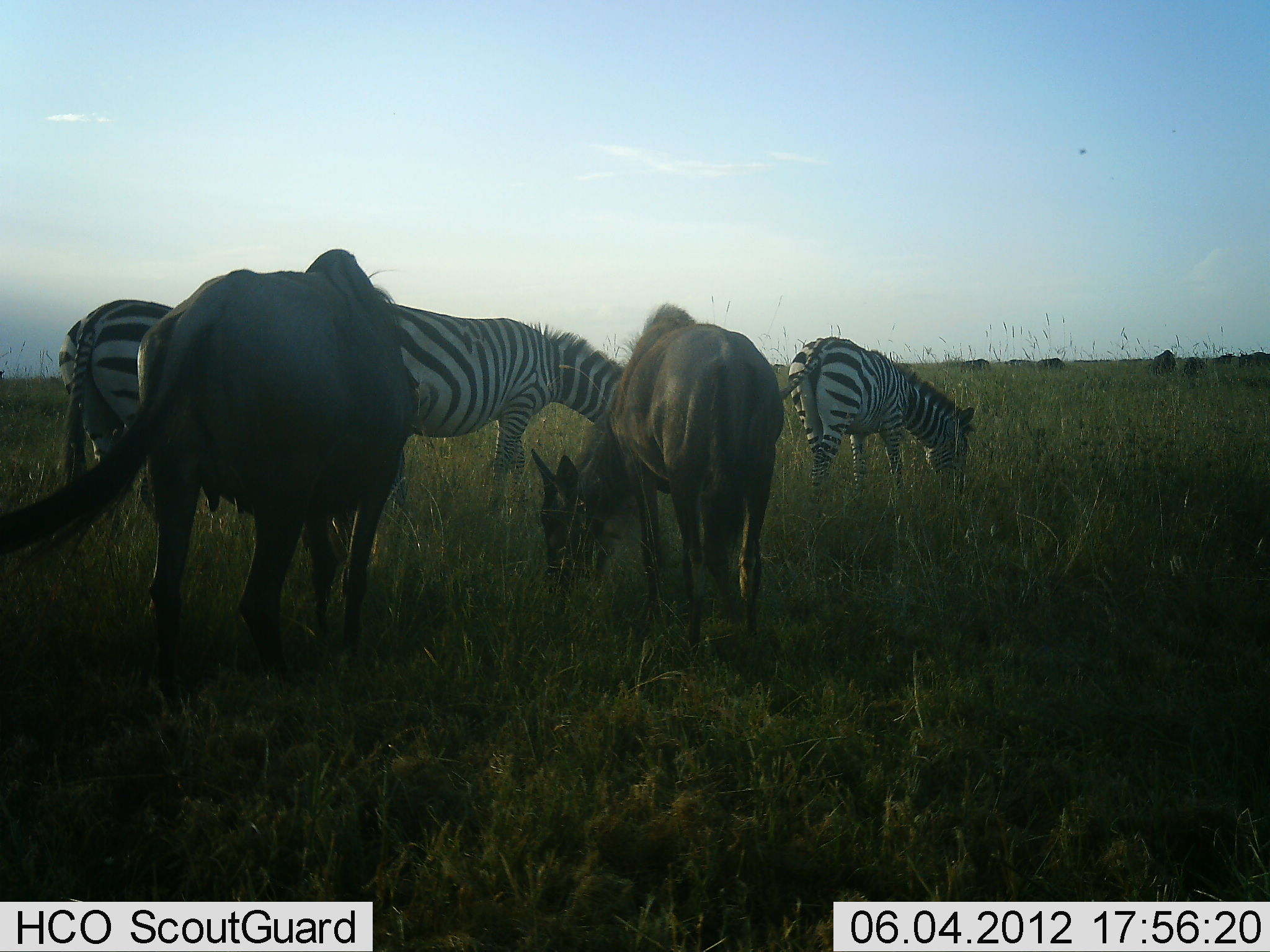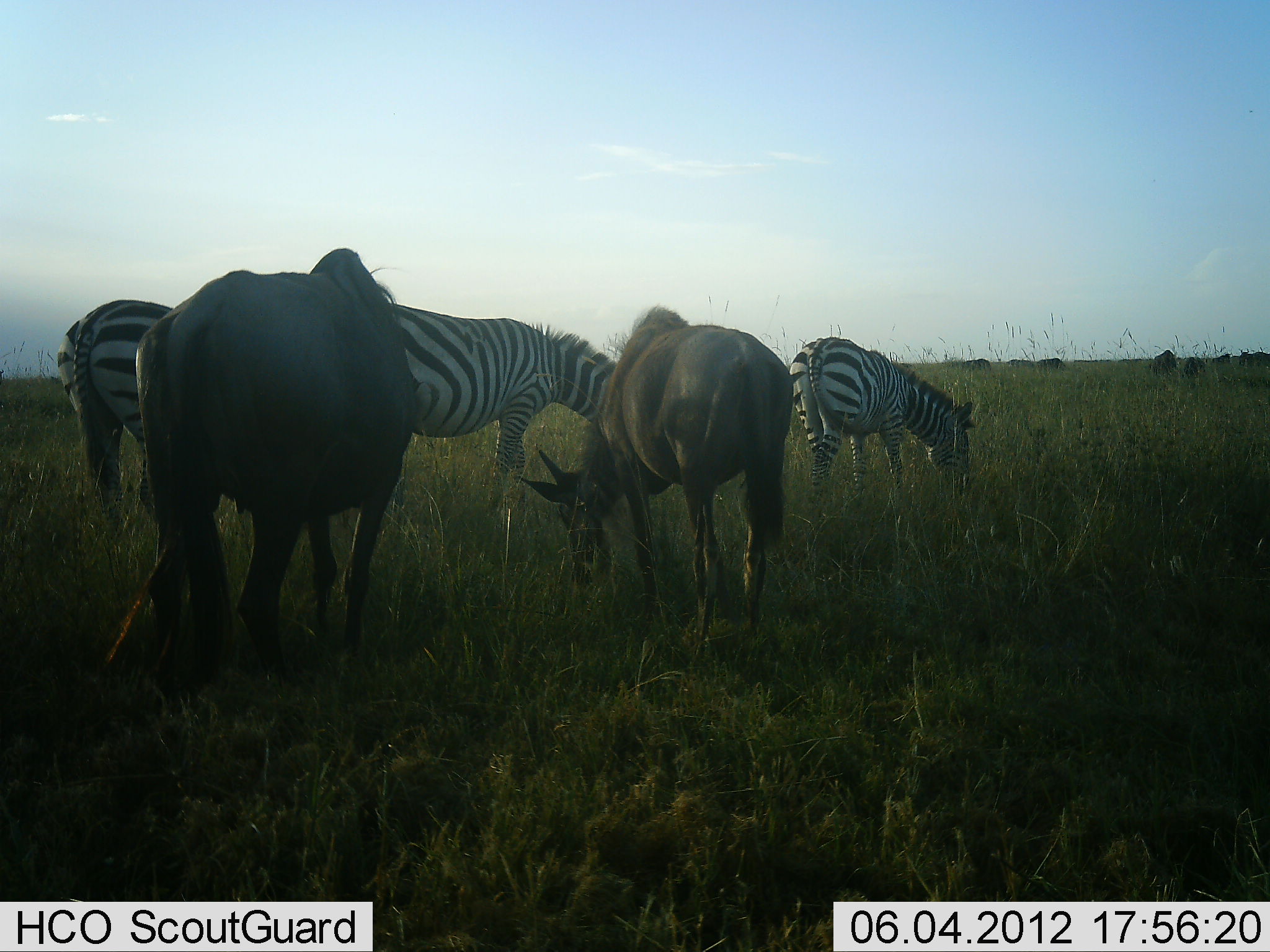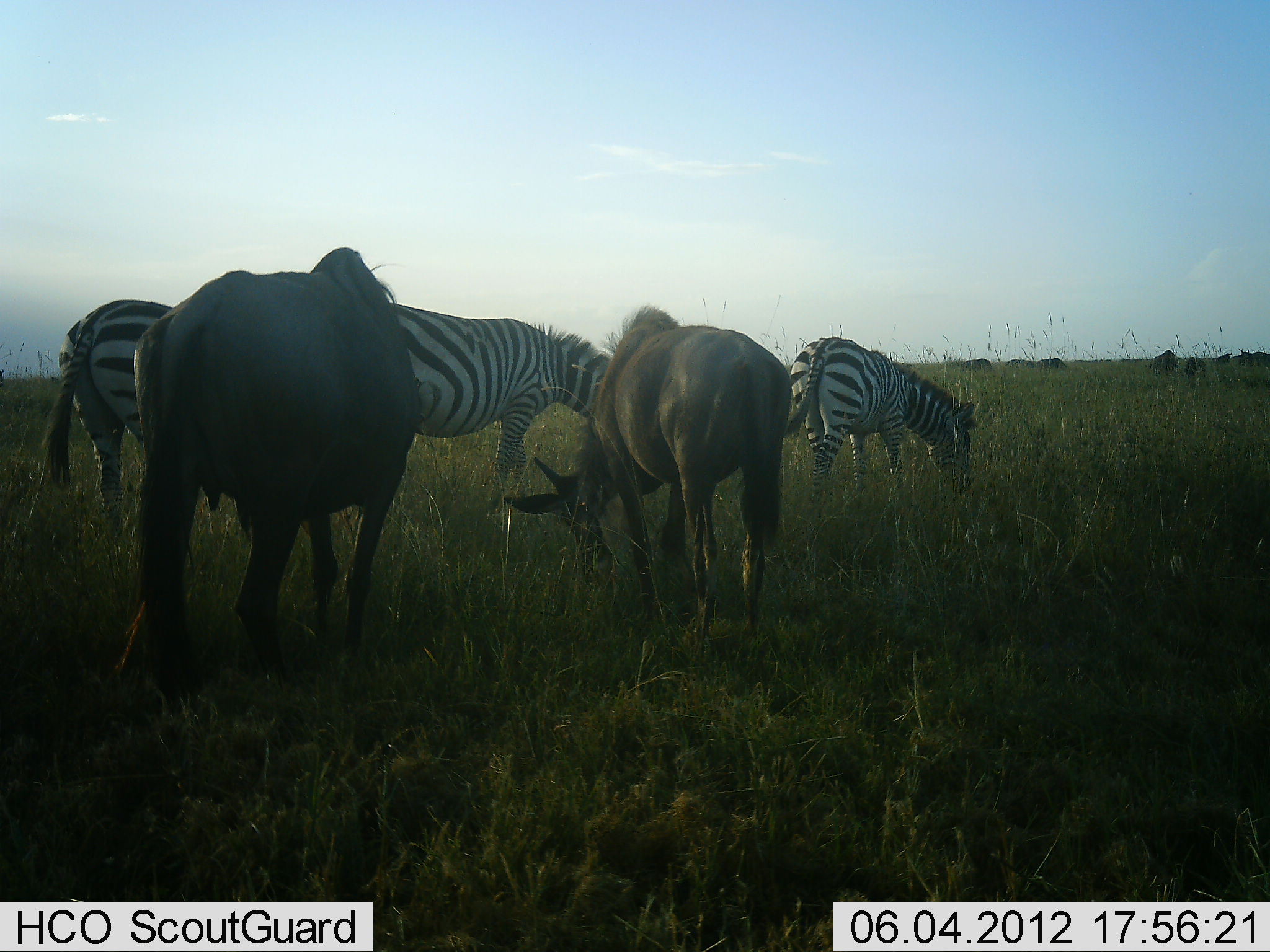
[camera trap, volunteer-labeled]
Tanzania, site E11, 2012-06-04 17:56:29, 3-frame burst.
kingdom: Animalia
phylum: Chordata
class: Mammalia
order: Artiodactyla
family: Bovidae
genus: Connochaetes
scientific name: Connochaetes taurinus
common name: blue wildebeest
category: wildebeest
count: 2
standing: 40%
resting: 0%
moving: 0%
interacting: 0%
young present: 0%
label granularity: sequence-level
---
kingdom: Animalia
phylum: Chordata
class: Mammalia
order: Perissodactyla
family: Equidae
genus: Equus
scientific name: Equus quagga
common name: plains zebra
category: zebra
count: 3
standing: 25%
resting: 0%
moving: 0%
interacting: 0%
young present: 0%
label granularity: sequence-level